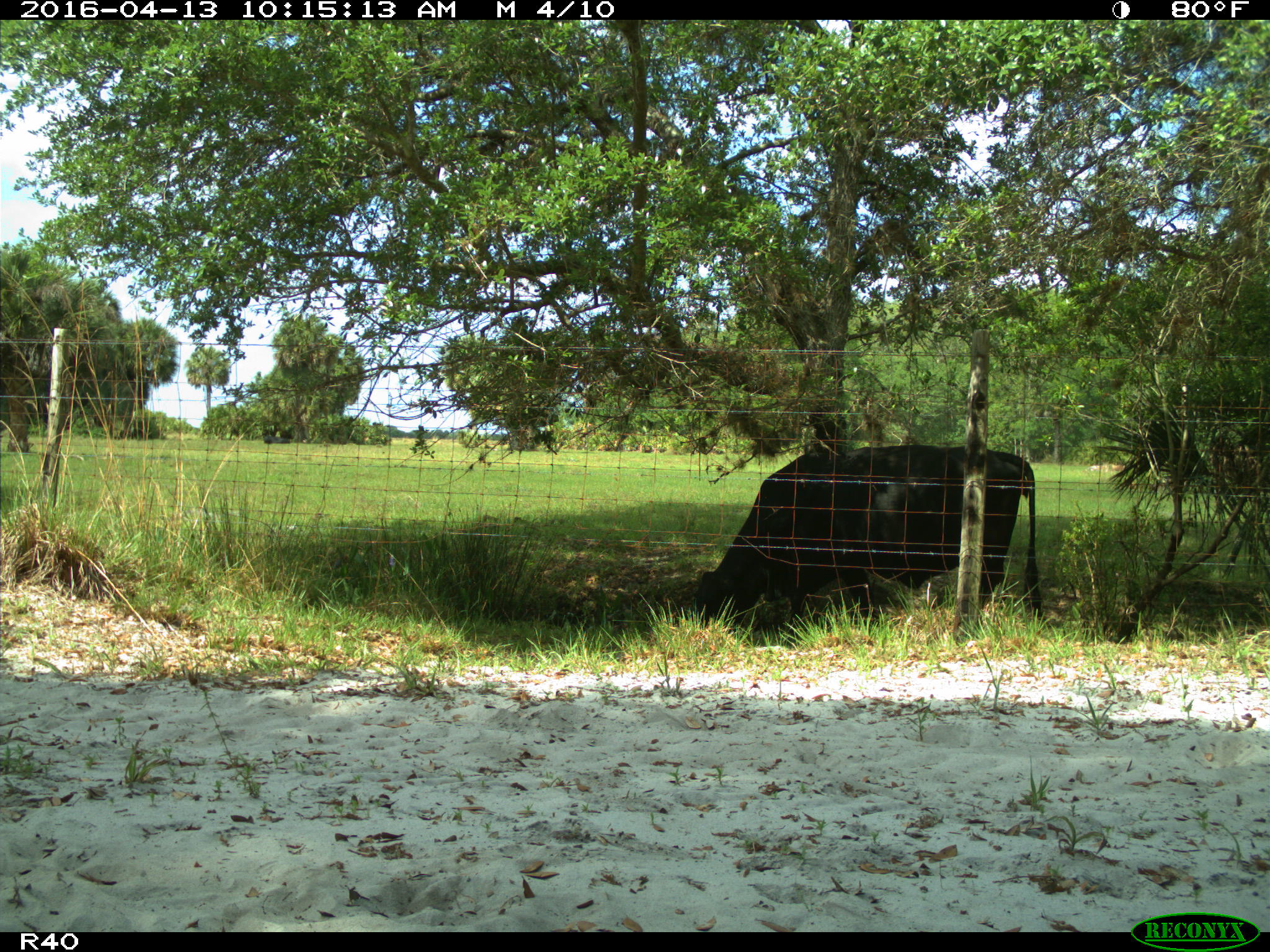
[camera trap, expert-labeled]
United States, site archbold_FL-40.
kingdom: Animalia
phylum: Chordata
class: Mammalia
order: Artiodactyla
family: Bovidae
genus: Bos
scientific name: Bos taurus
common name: domestic cow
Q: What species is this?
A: Bos taurus (domestic cow).